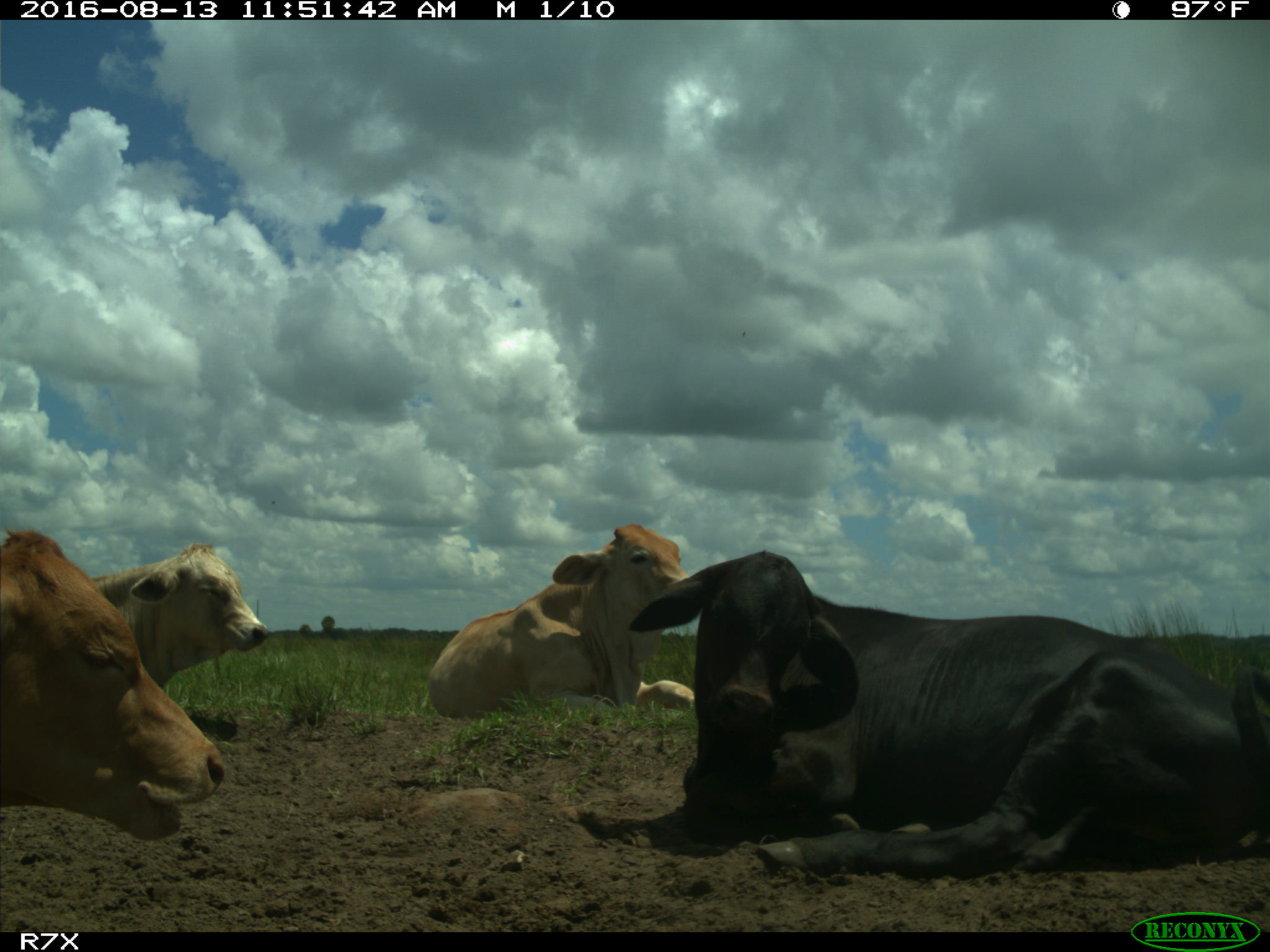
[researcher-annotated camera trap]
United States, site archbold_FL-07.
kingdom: Animalia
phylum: Chordata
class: Mammalia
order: Artiodactyla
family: Bovidae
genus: Bos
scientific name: Bos taurus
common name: domestic cow